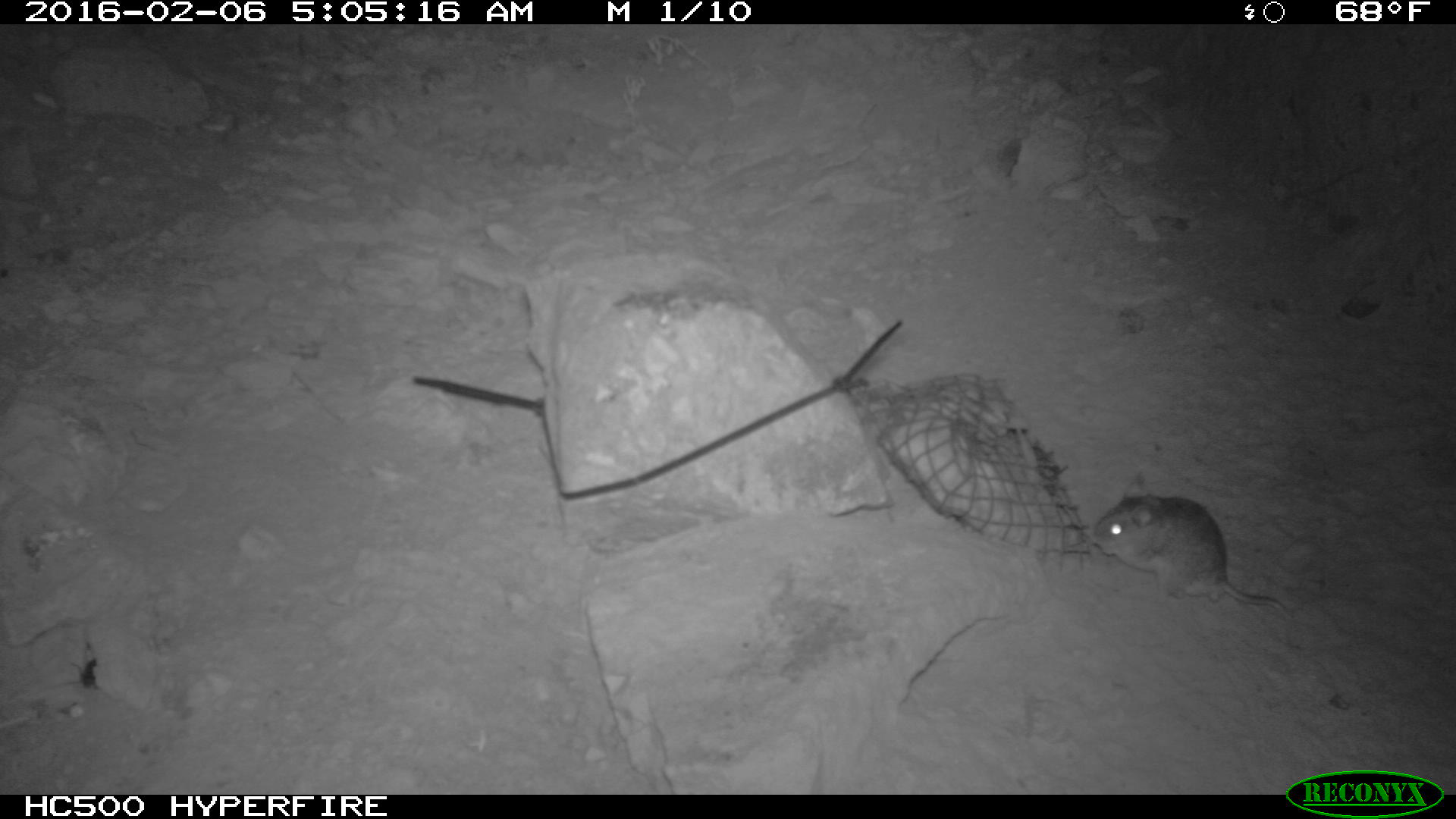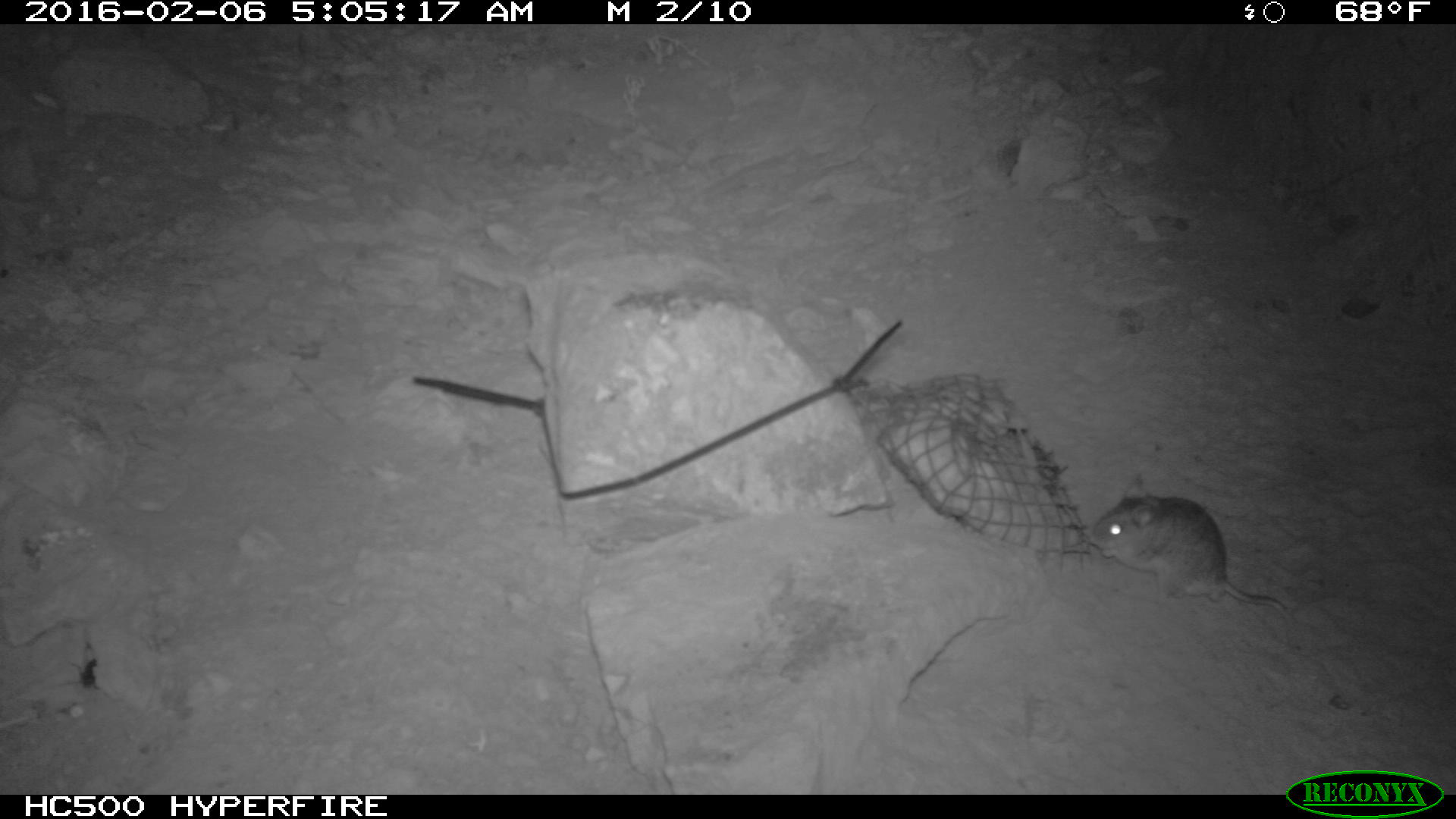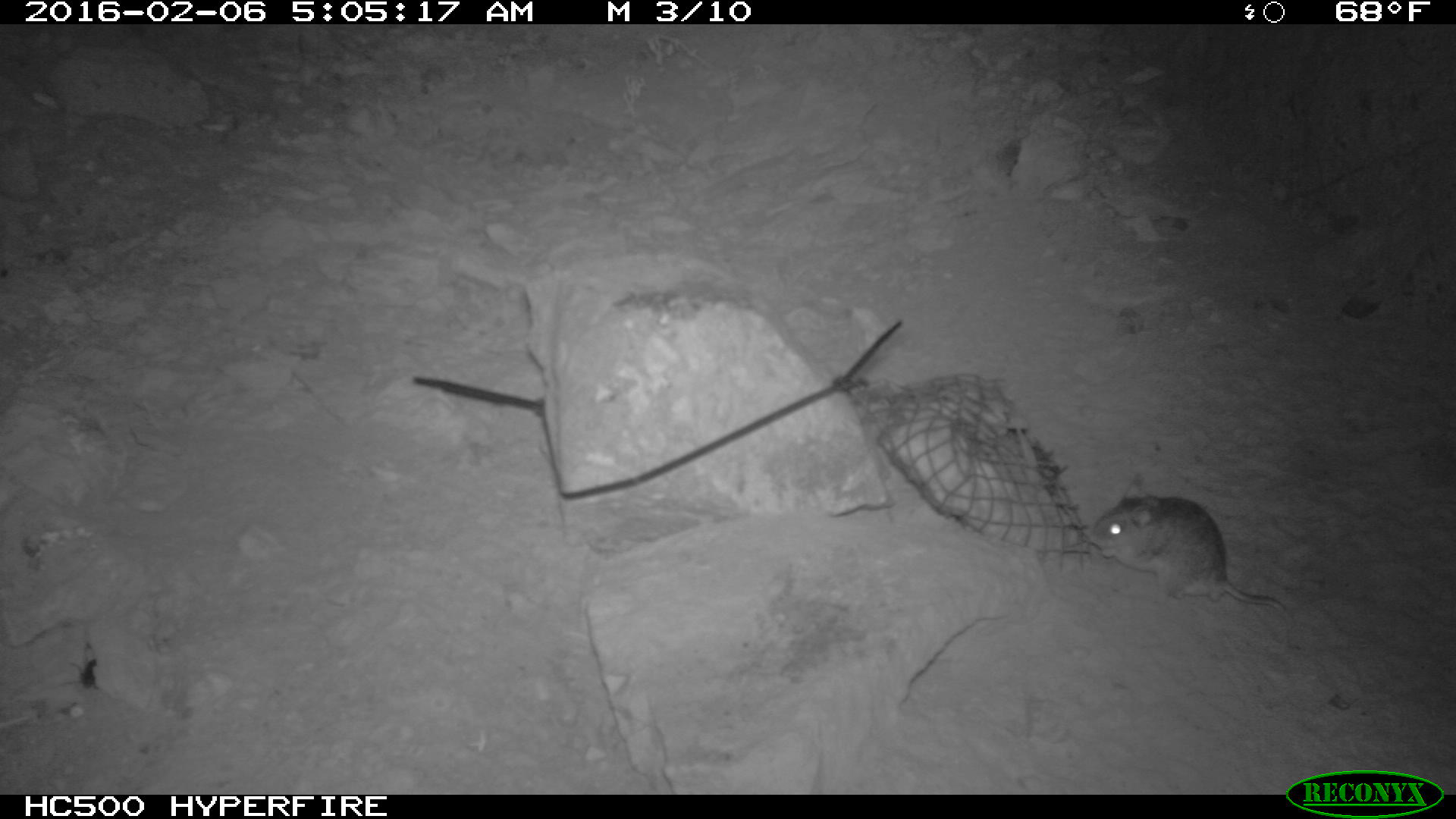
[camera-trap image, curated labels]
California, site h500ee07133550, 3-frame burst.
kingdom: Animalia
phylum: Chordata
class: Mammalia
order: Rodentia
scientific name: Rodentia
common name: rodent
Rodent (Rodentia).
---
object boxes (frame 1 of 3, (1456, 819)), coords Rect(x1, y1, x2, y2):
rodent: Rect(1087, 472, 1292, 622)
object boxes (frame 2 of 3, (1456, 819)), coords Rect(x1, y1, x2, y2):
rodent: Rect(1084, 475, 1297, 624)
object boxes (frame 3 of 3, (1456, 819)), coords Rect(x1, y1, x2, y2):
rodent: Rect(1090, 469, 1303, 650)